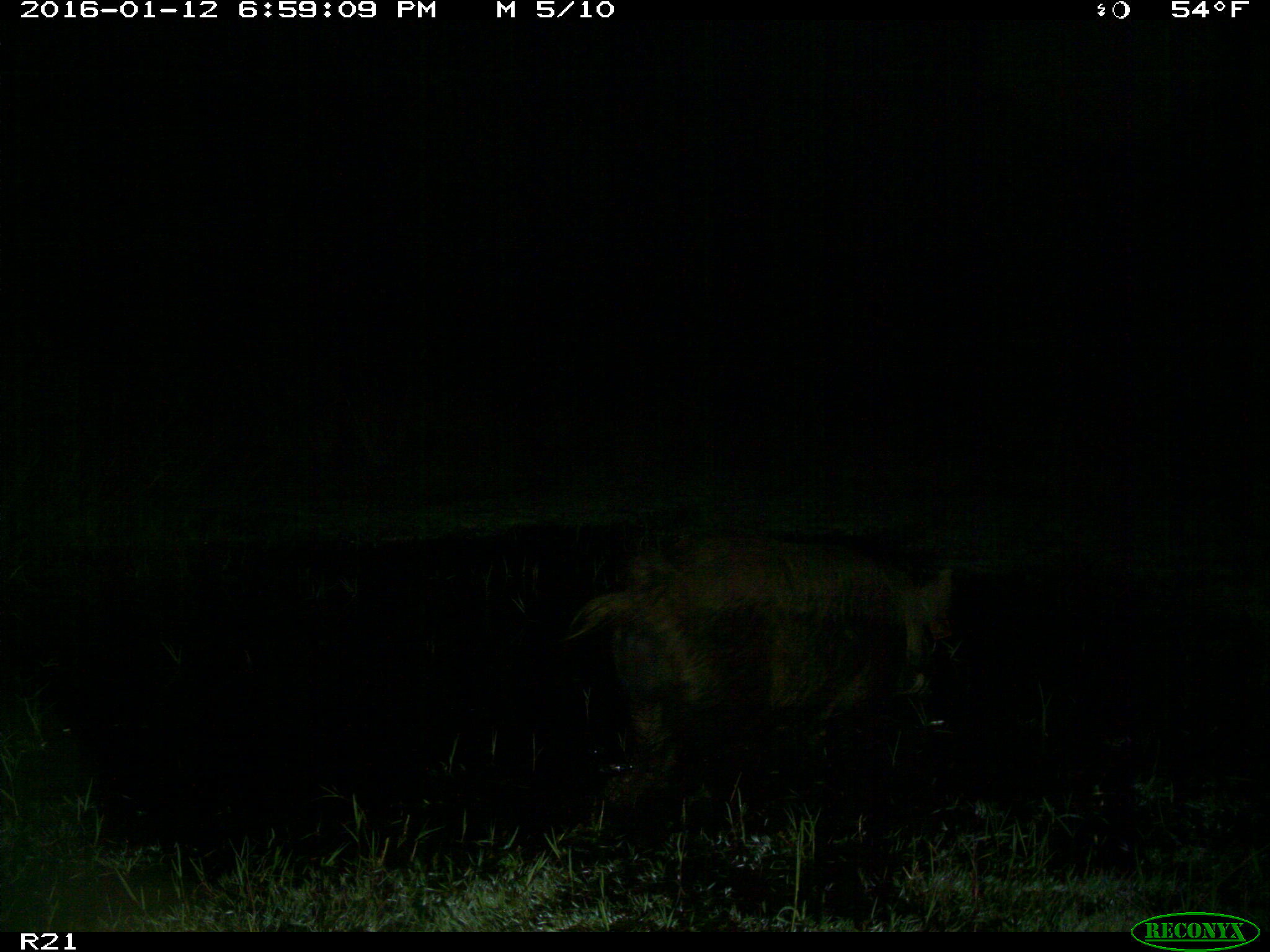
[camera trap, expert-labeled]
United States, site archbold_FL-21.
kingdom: Animalia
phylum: Chordata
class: Mammalia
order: Artiodactyla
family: Suidae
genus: Sus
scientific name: Sus scrofa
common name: wild boar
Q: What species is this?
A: Sus scrofa (wild boar).